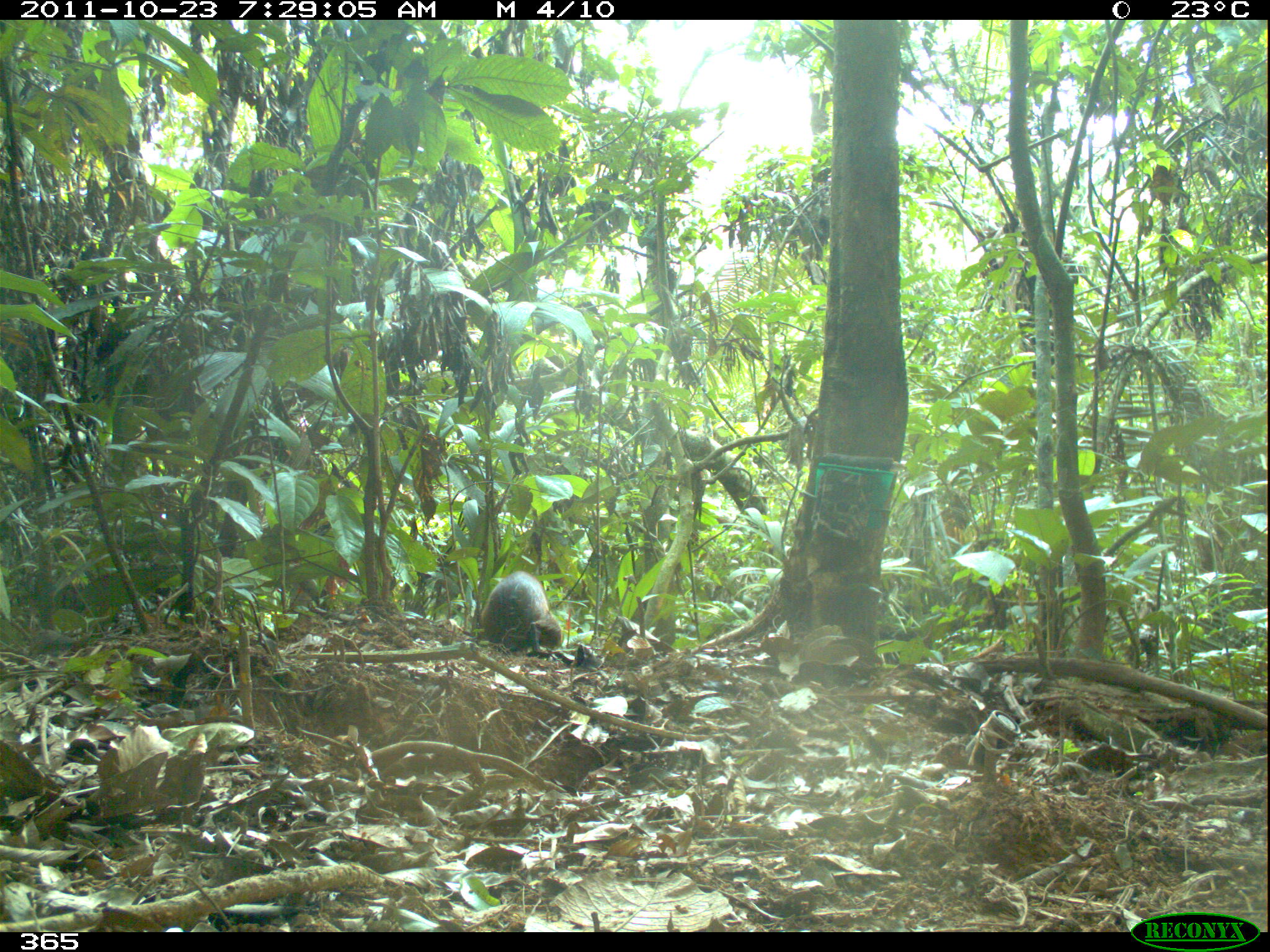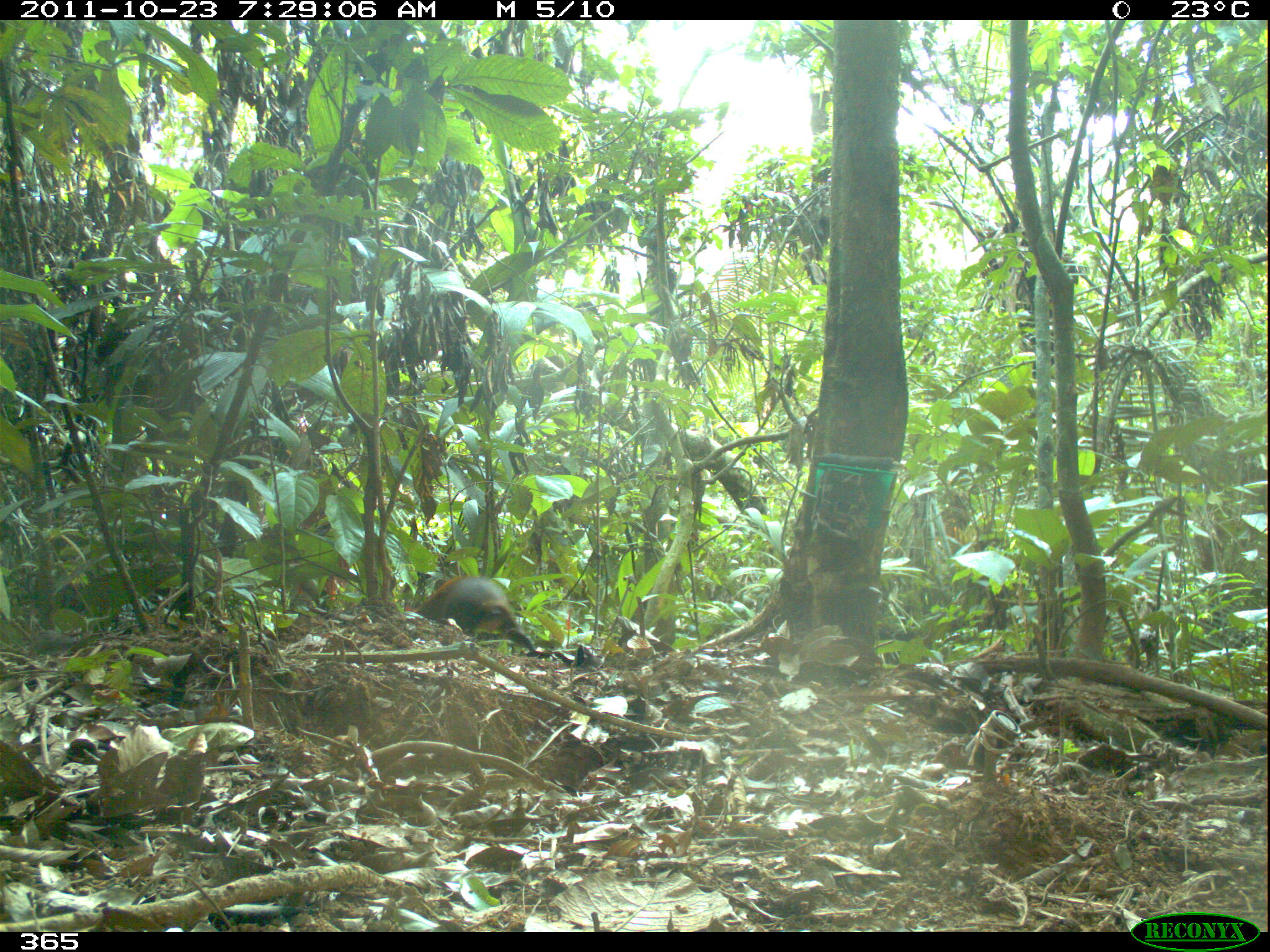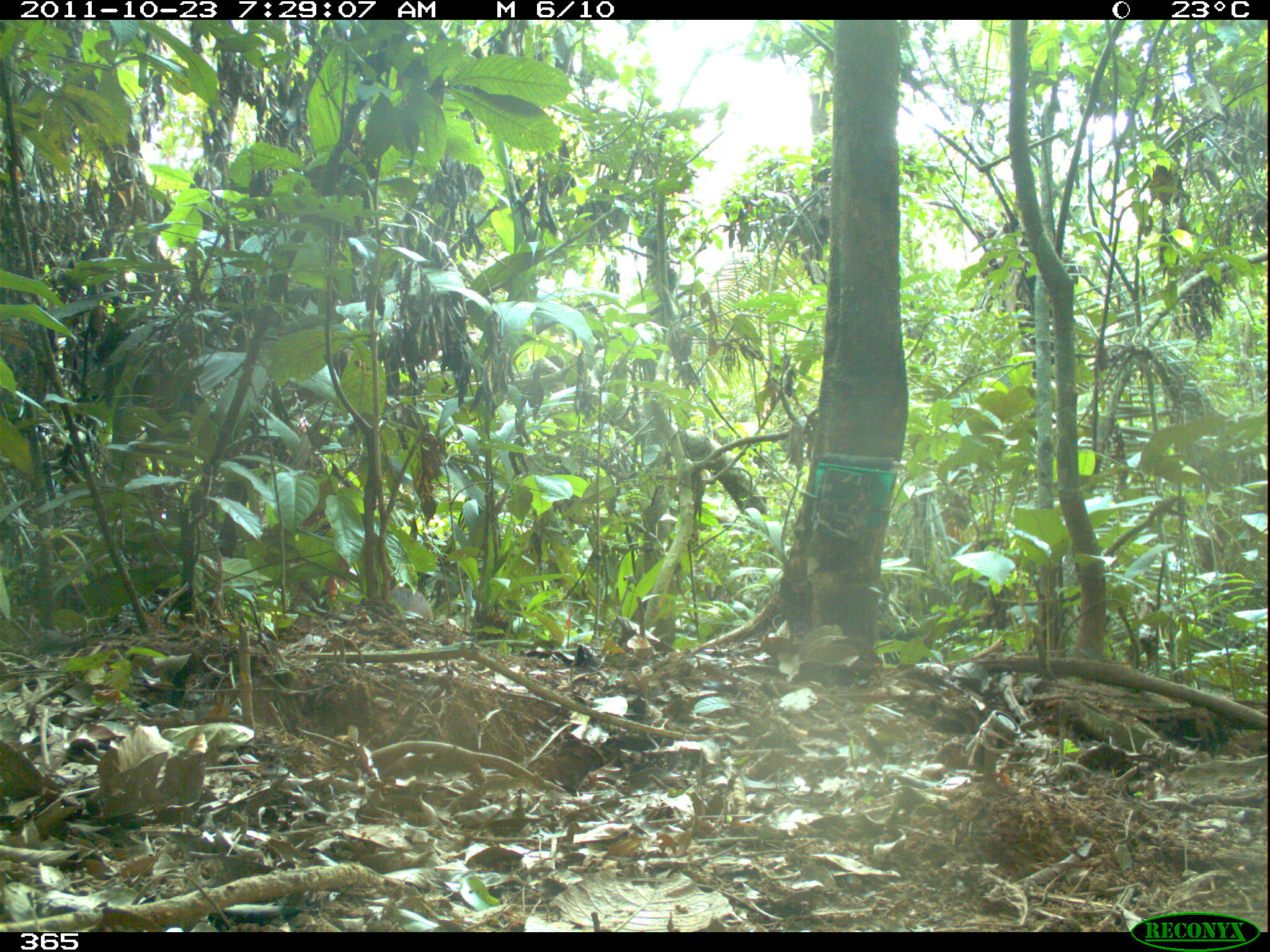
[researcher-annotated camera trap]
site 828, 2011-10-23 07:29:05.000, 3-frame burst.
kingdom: Animalia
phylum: Chordata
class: Mammalia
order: Rodentia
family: Dasyproctidae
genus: Dasyprocta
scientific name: Dasyprocta punctata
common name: central american agouti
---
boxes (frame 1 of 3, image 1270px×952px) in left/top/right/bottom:
dasyprocta punctata: 480/571/562/656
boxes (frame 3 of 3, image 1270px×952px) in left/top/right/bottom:
dasyprocta punctata: 388/586/434/622